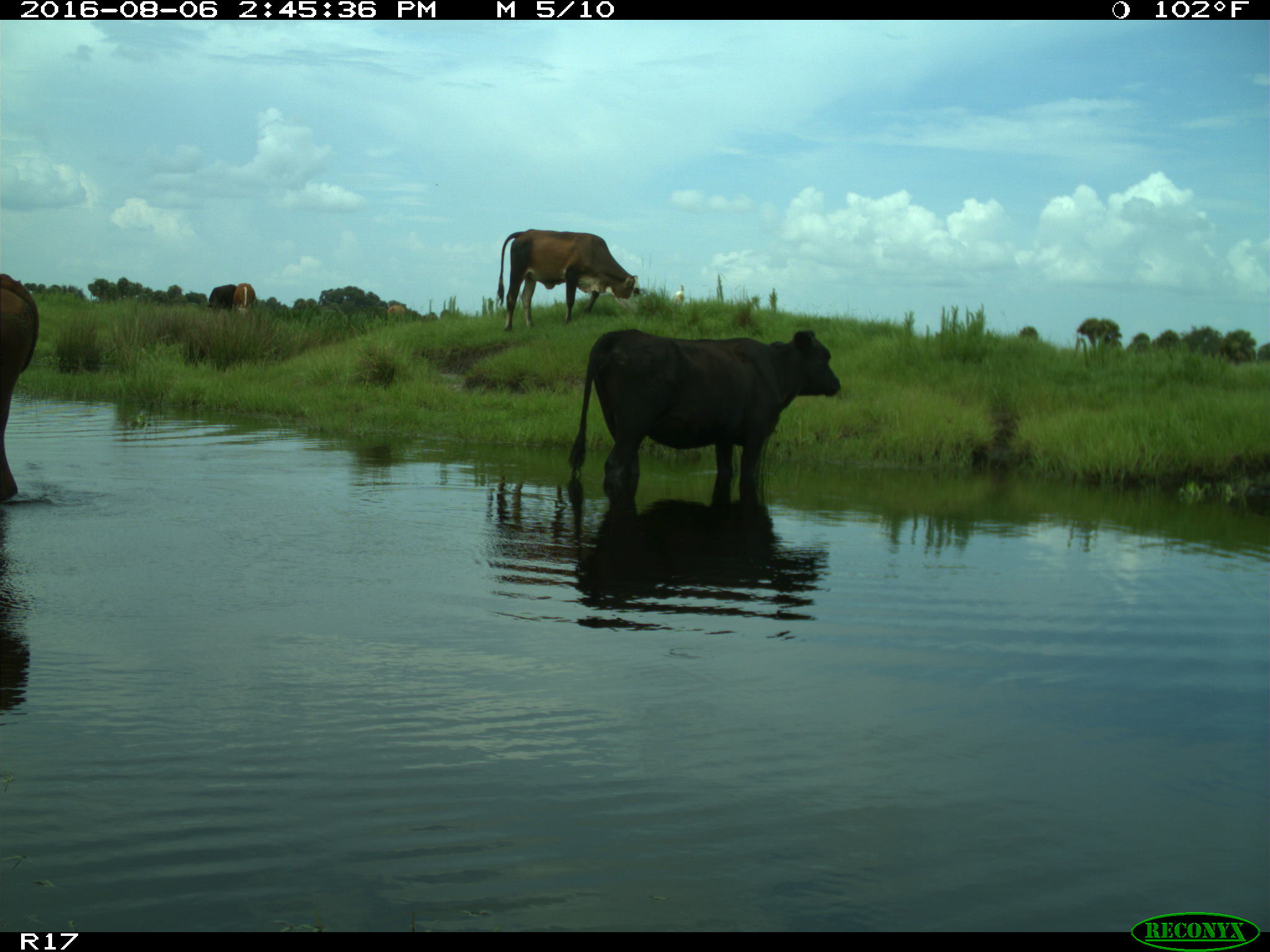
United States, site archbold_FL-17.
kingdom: Animalia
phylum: Chordata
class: Mammalia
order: Artiodactyla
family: Bovidae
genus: Bos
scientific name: Bos taurus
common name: domestic cow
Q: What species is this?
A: Bos taurus (domestic cow).